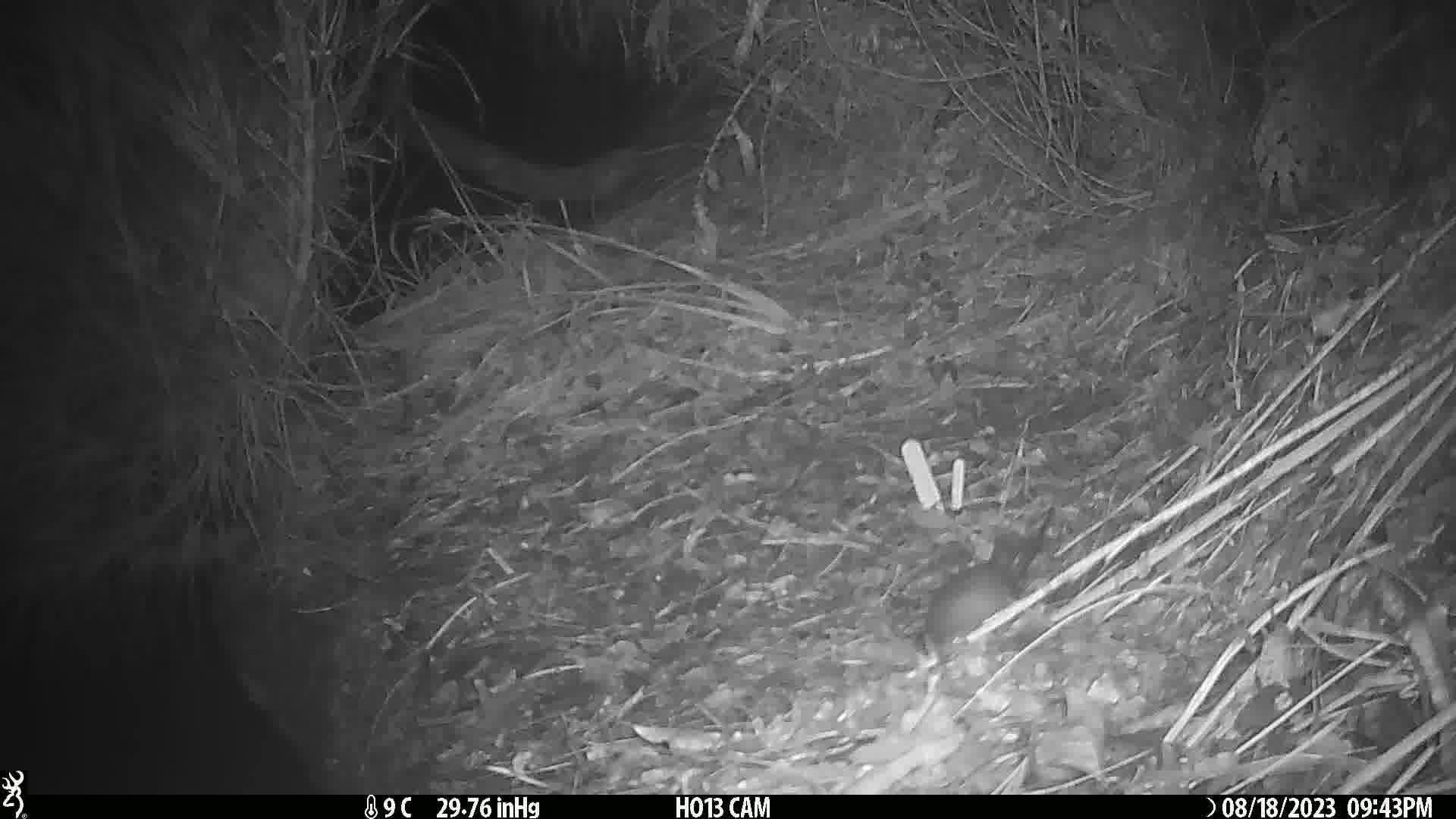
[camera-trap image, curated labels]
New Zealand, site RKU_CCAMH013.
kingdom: Animalia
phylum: Chordata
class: Mammalia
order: Rodentia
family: Muridae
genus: Rattus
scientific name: Rattus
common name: rat